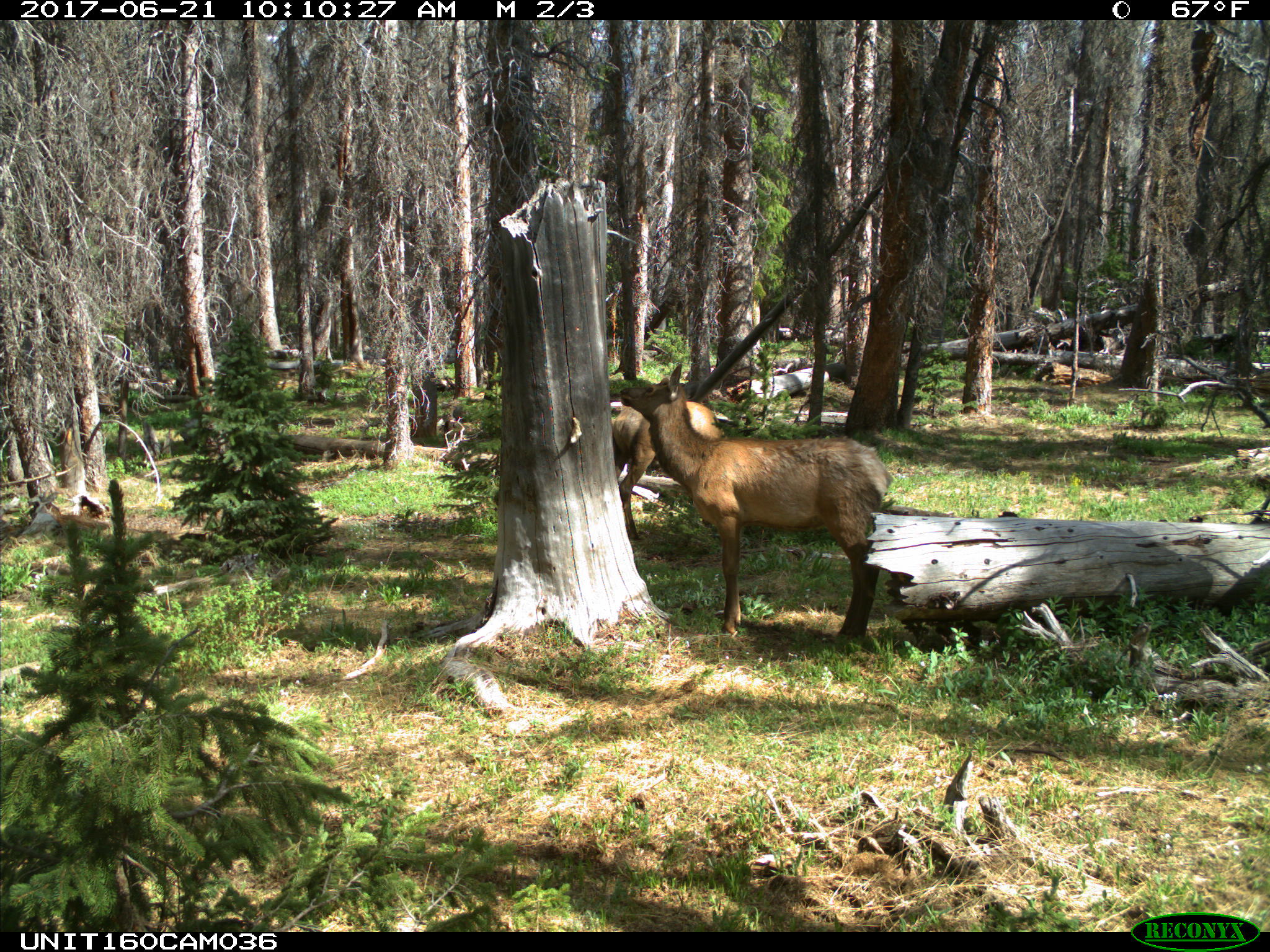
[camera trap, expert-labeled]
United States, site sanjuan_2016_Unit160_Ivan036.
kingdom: Animalia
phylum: Chordata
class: Mammalia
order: Artiodactyla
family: Cervidae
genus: Cervus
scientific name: Cervus elaphus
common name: red deer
Cervus elaphus (red deer).